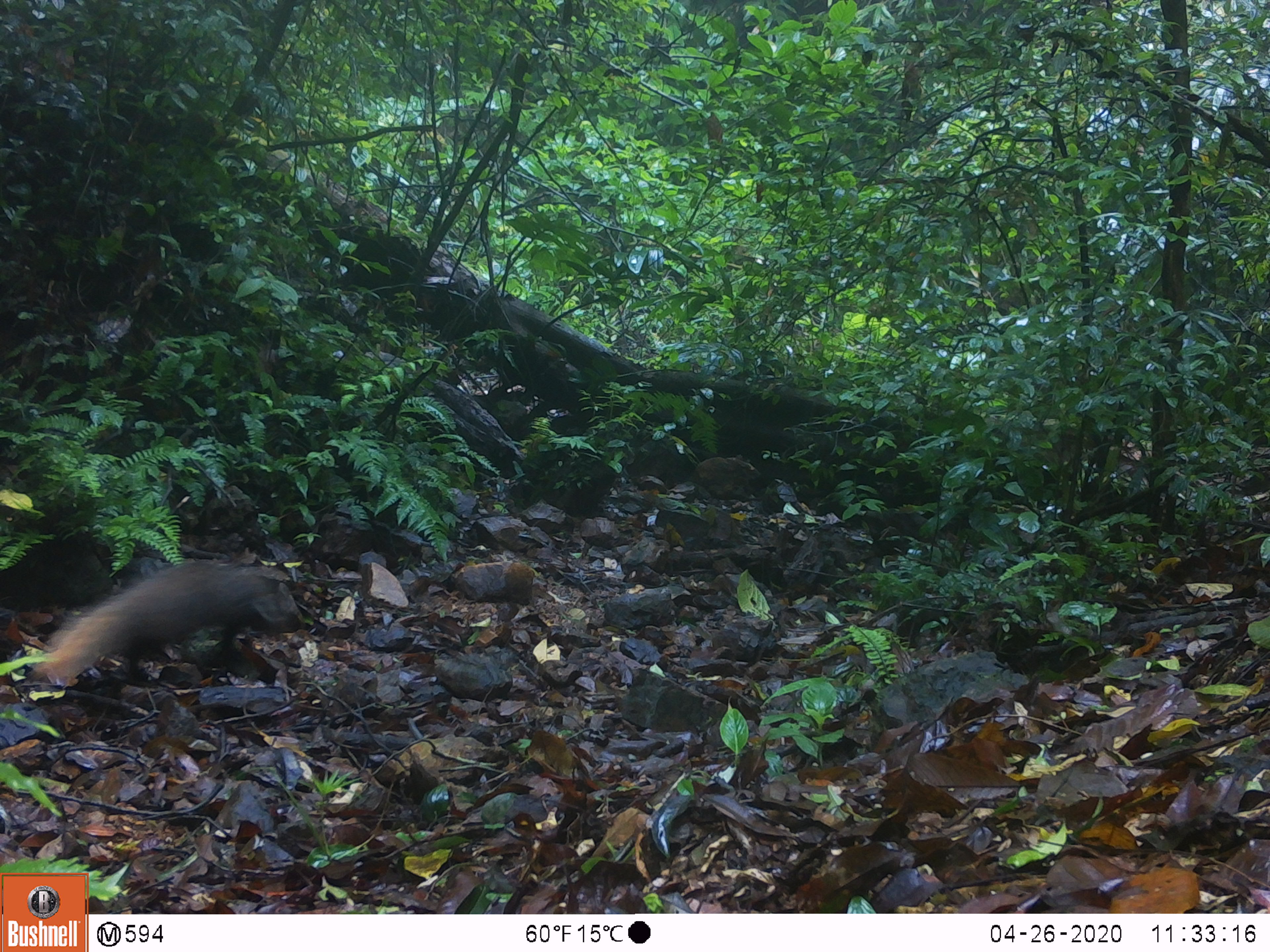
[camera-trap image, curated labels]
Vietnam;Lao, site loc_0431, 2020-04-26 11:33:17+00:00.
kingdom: Animalia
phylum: Chordata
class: Mammalia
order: Carnivora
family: Herpestidae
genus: Urva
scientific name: Urva urva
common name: crab-eating mongoose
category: crab eating mongoose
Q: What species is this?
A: Crab eating mongoose (crab-eating mongoose) (Urva urva).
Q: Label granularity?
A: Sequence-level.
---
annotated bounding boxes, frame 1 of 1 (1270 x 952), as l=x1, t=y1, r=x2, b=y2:
crab eating mongoose: l=27, t=560, r=307, b=689